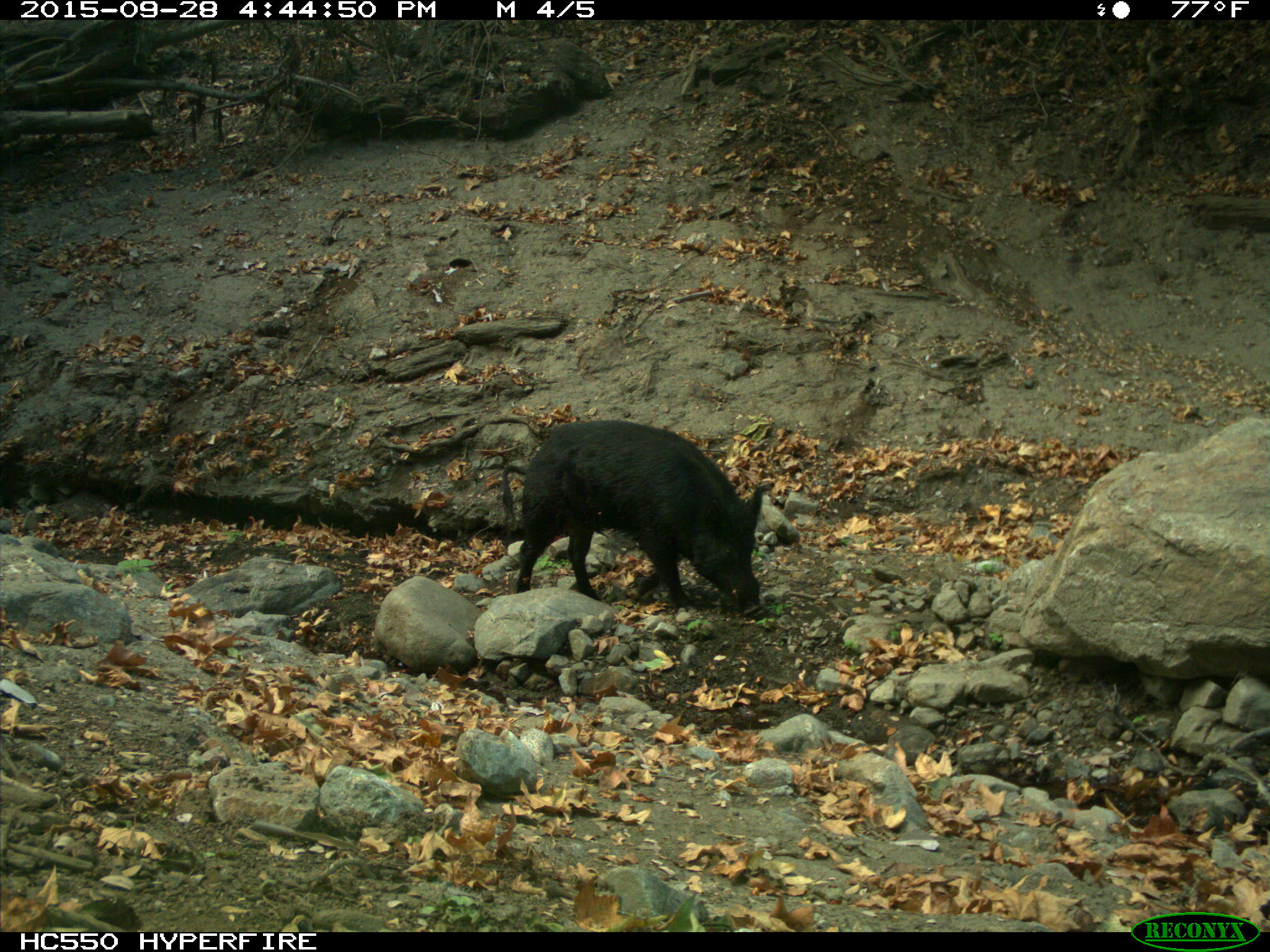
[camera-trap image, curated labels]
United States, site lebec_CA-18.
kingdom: Animalia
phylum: Chordata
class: Mammalia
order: Artiodactyla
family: Suidae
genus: Sus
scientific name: Sus scrofa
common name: wild boar